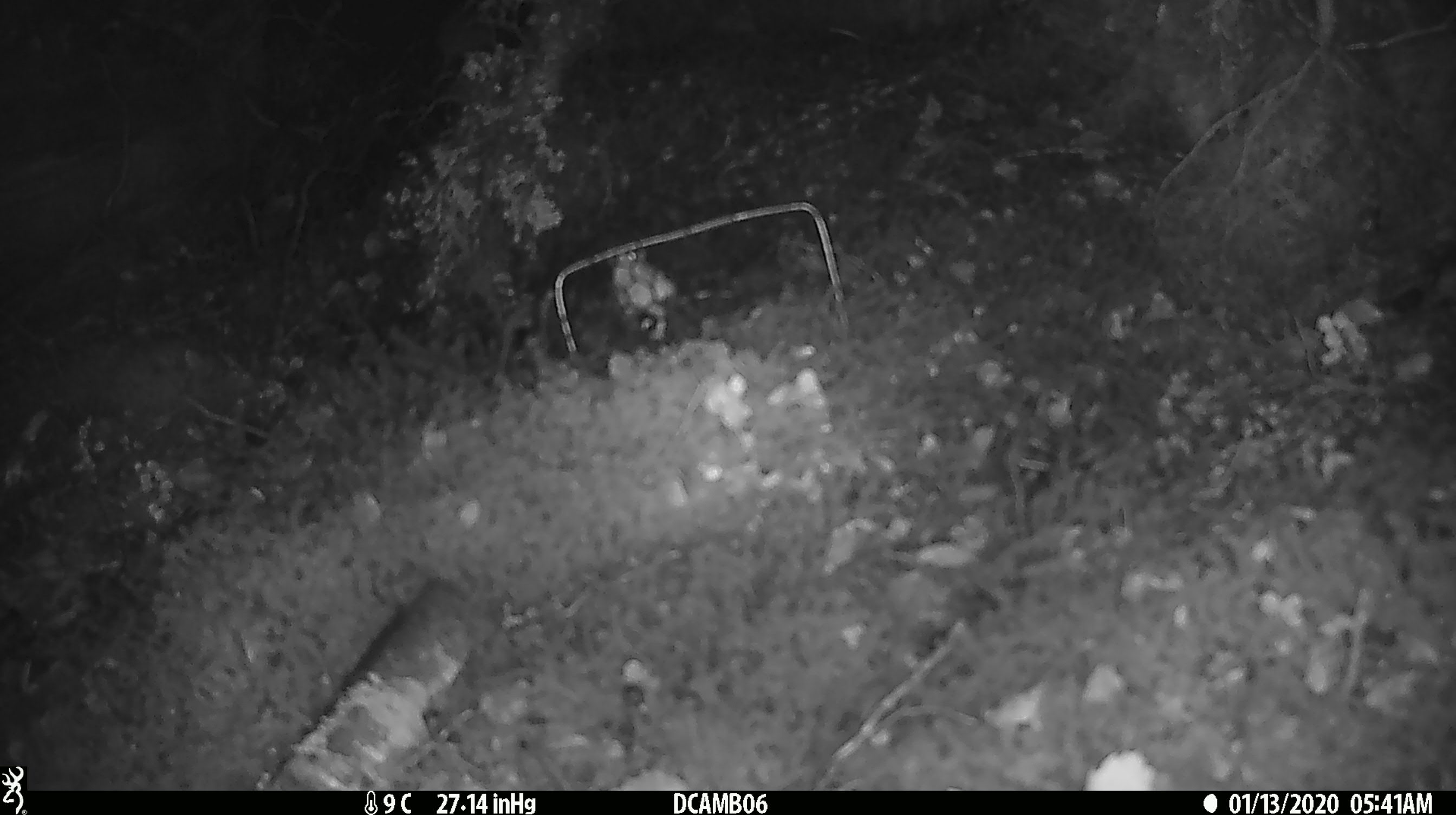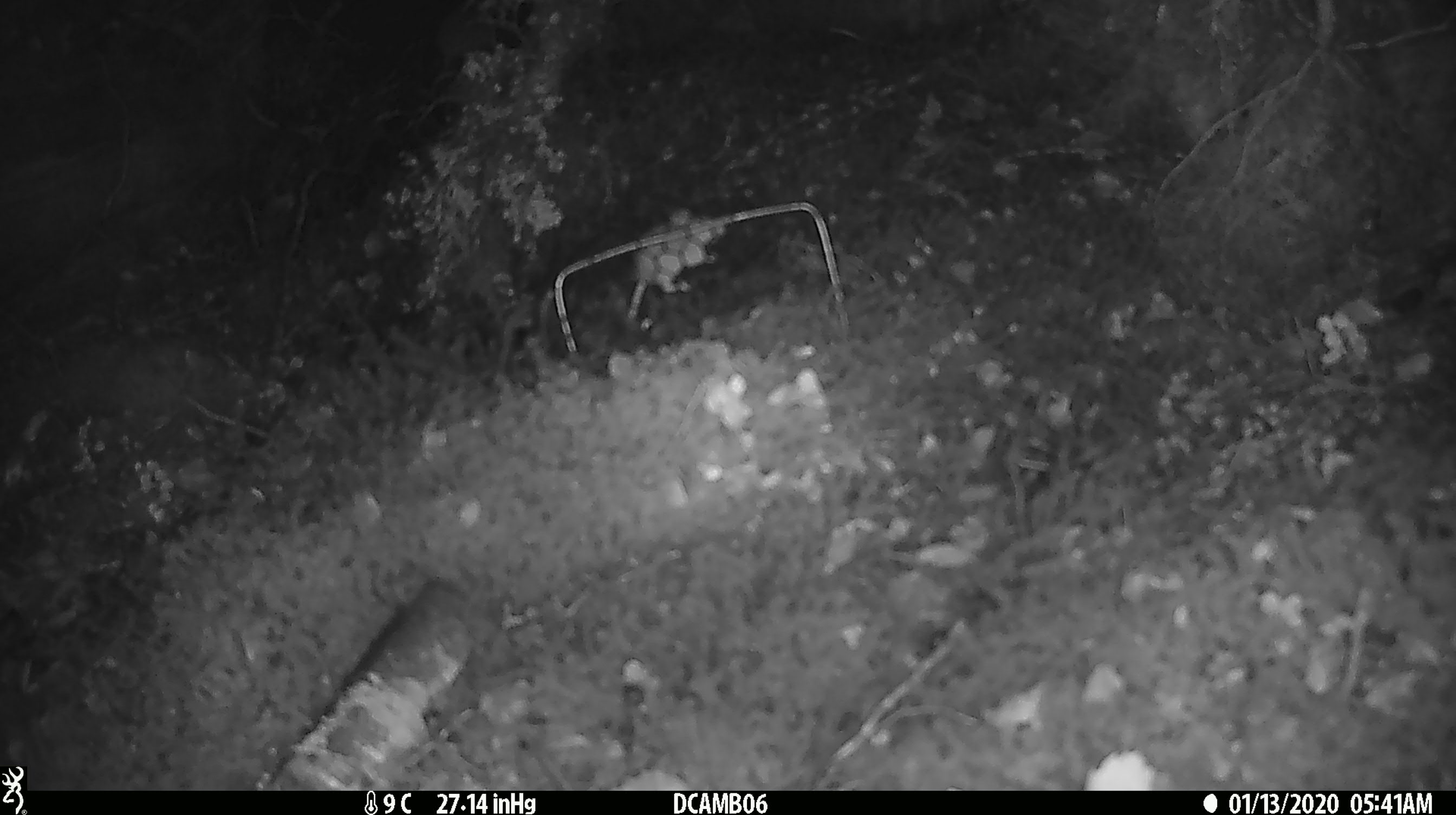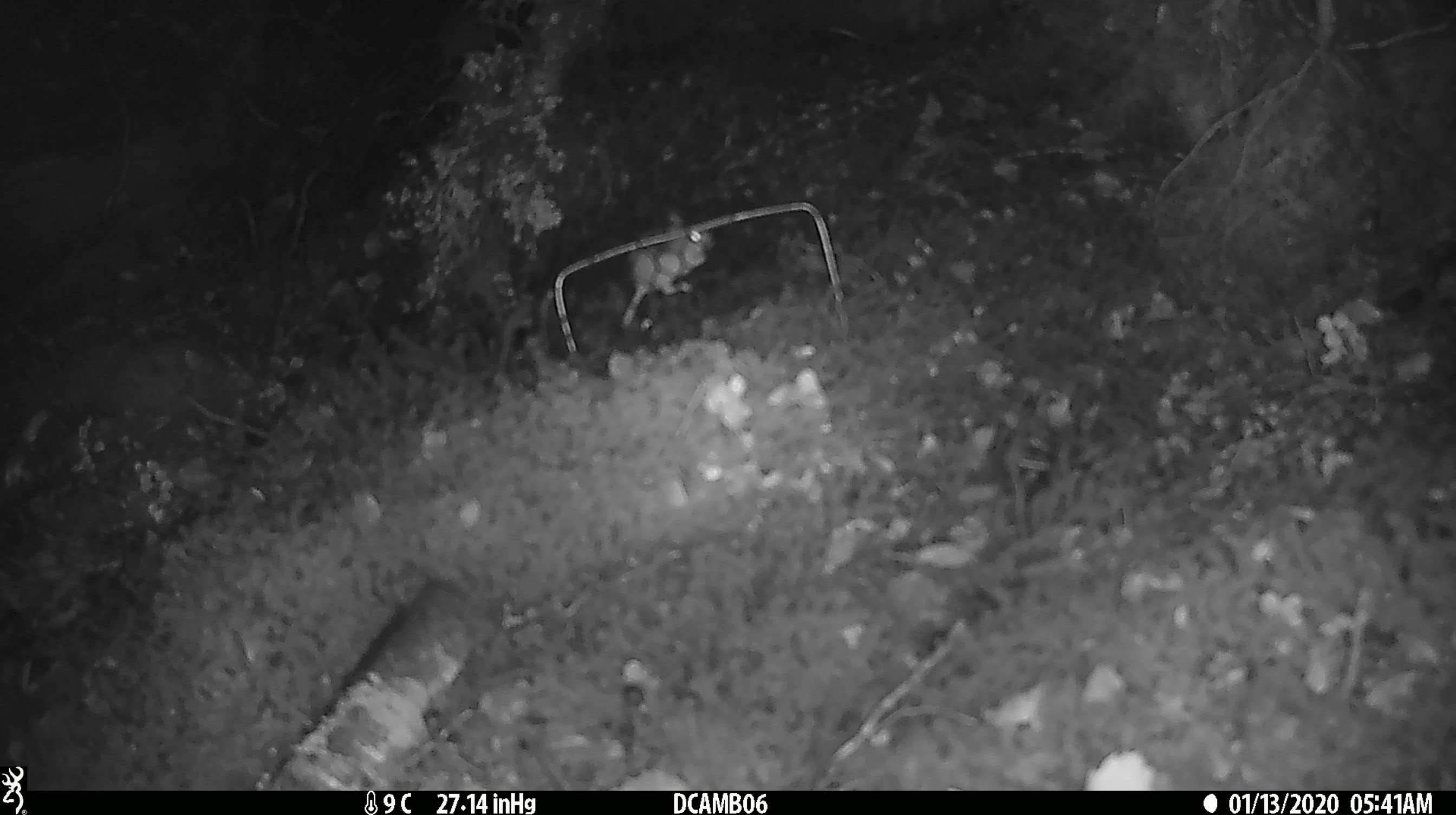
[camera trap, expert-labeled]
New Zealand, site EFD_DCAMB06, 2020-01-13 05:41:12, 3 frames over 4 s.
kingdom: Animalia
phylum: Chordata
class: Mammalia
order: Rodentia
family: Muridae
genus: Mus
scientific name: Mus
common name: mouse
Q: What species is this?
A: Mouse (Mus).